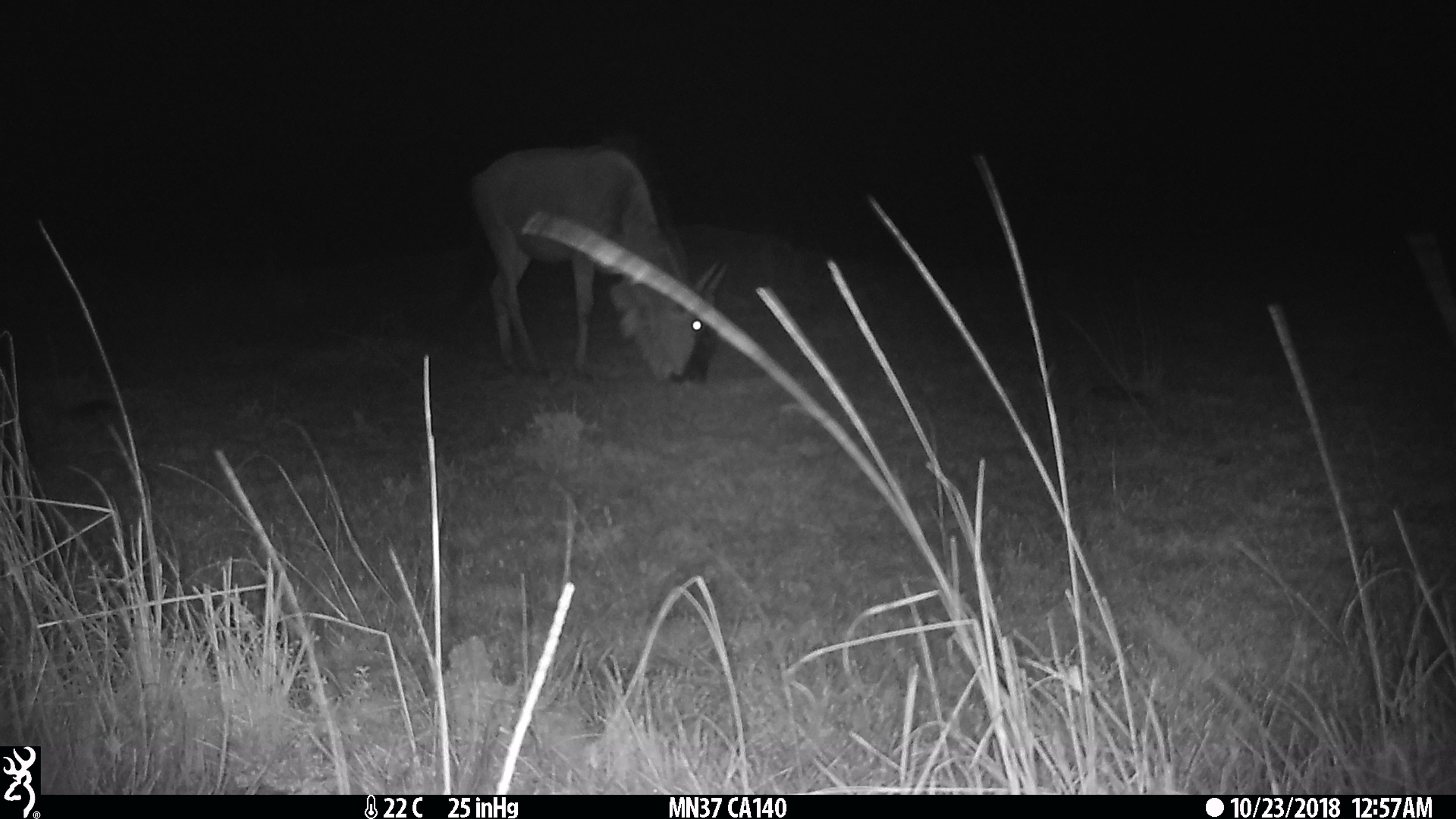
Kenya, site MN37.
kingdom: Animalia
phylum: Chordata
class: Mammalia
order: Artiodactyla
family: Bovidae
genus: Connochaetes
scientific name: Connochaetes taurinus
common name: blue wildebeest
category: wildebeest